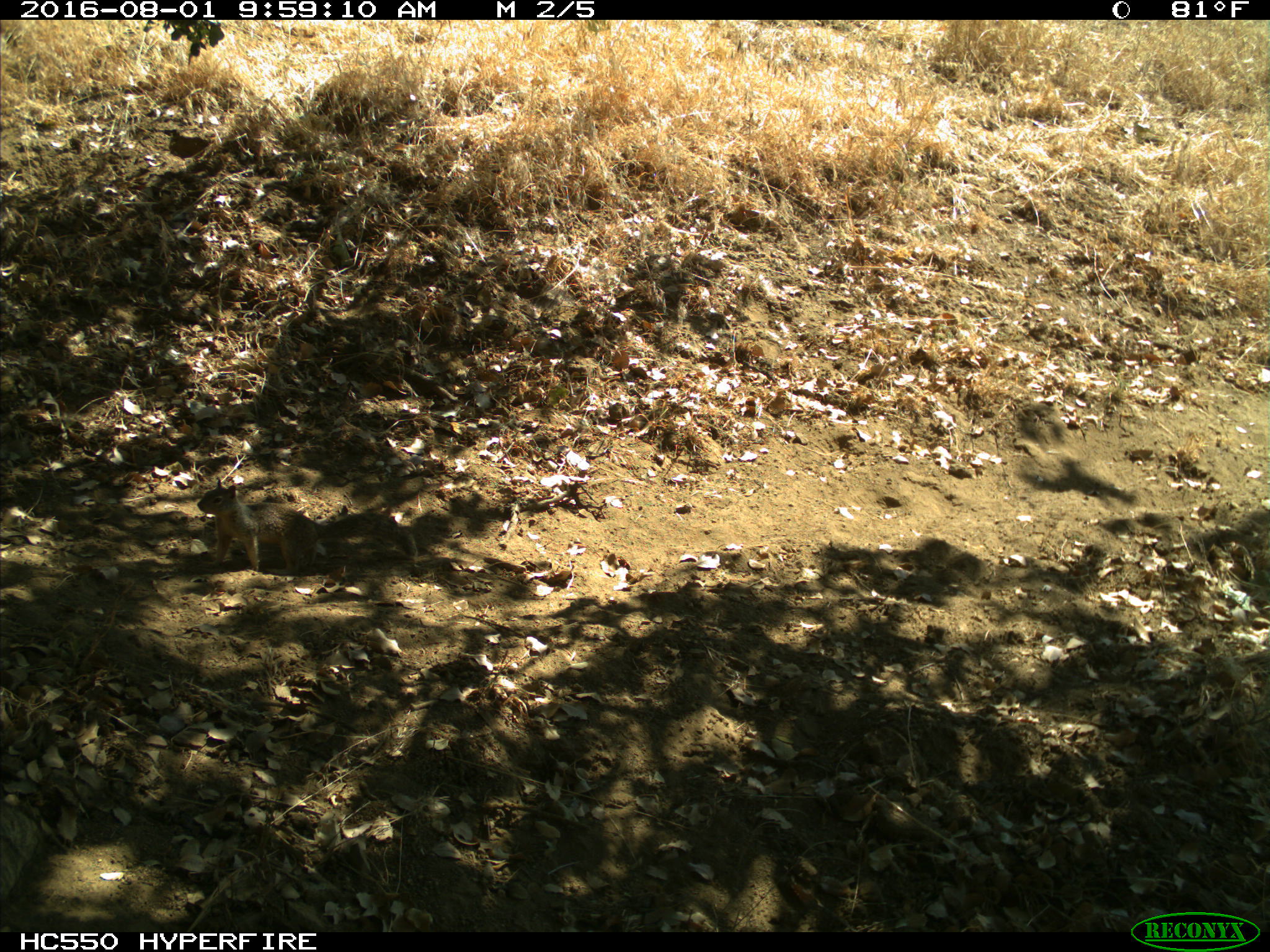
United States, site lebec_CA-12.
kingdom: Animalia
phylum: Chordata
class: Mammalia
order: Rodentia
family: Sciuridae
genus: Otospermophilus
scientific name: Otospermophilus beecheyi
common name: california ground squirrel